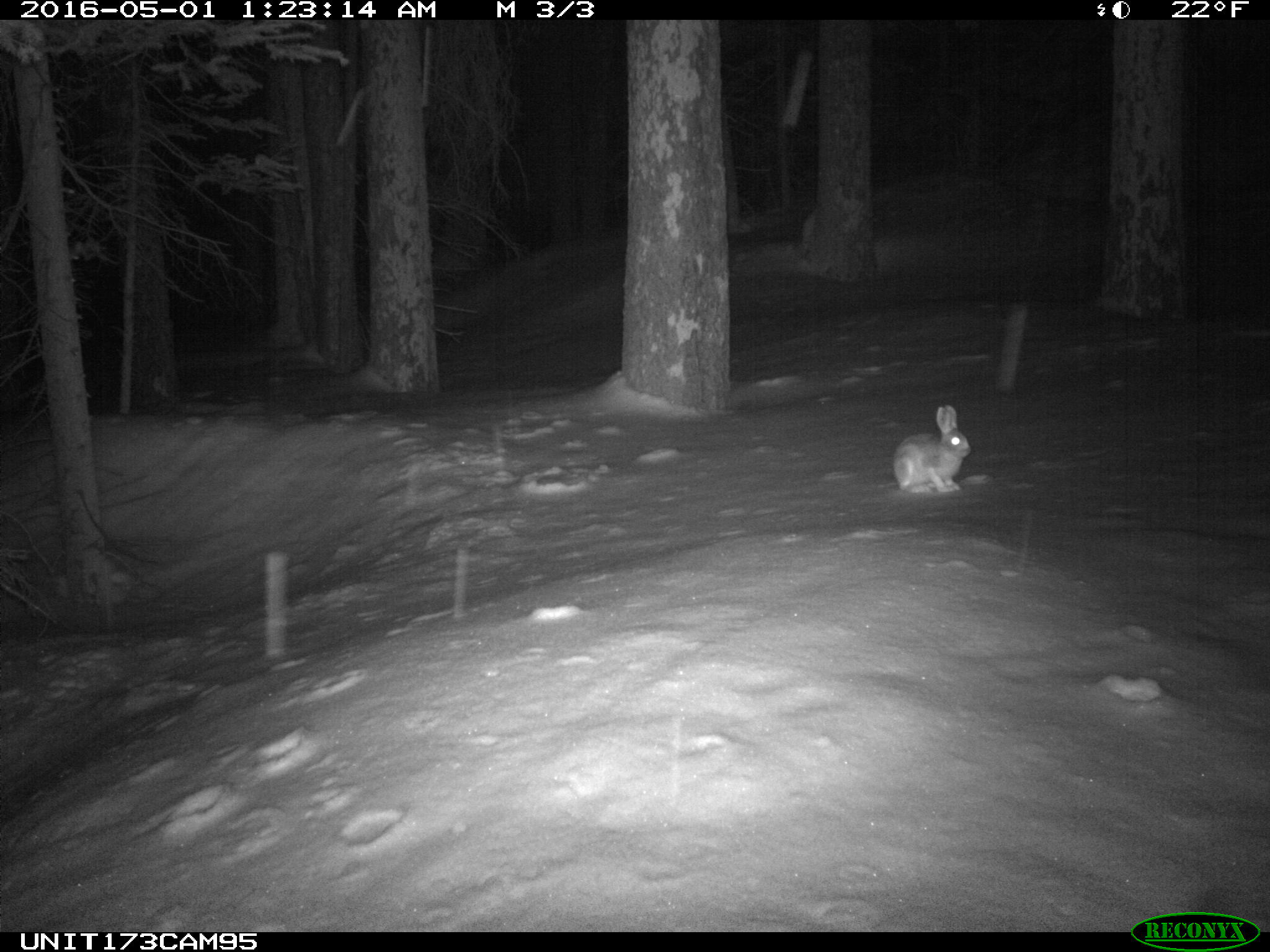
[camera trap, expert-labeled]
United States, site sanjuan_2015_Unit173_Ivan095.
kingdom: Animalia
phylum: Chordata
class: Mammalia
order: Lagomorpha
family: Leporidae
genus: Lepus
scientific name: Lepus americanus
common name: snowshoe hare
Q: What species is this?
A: Lepus americanus (snowshoe hare).